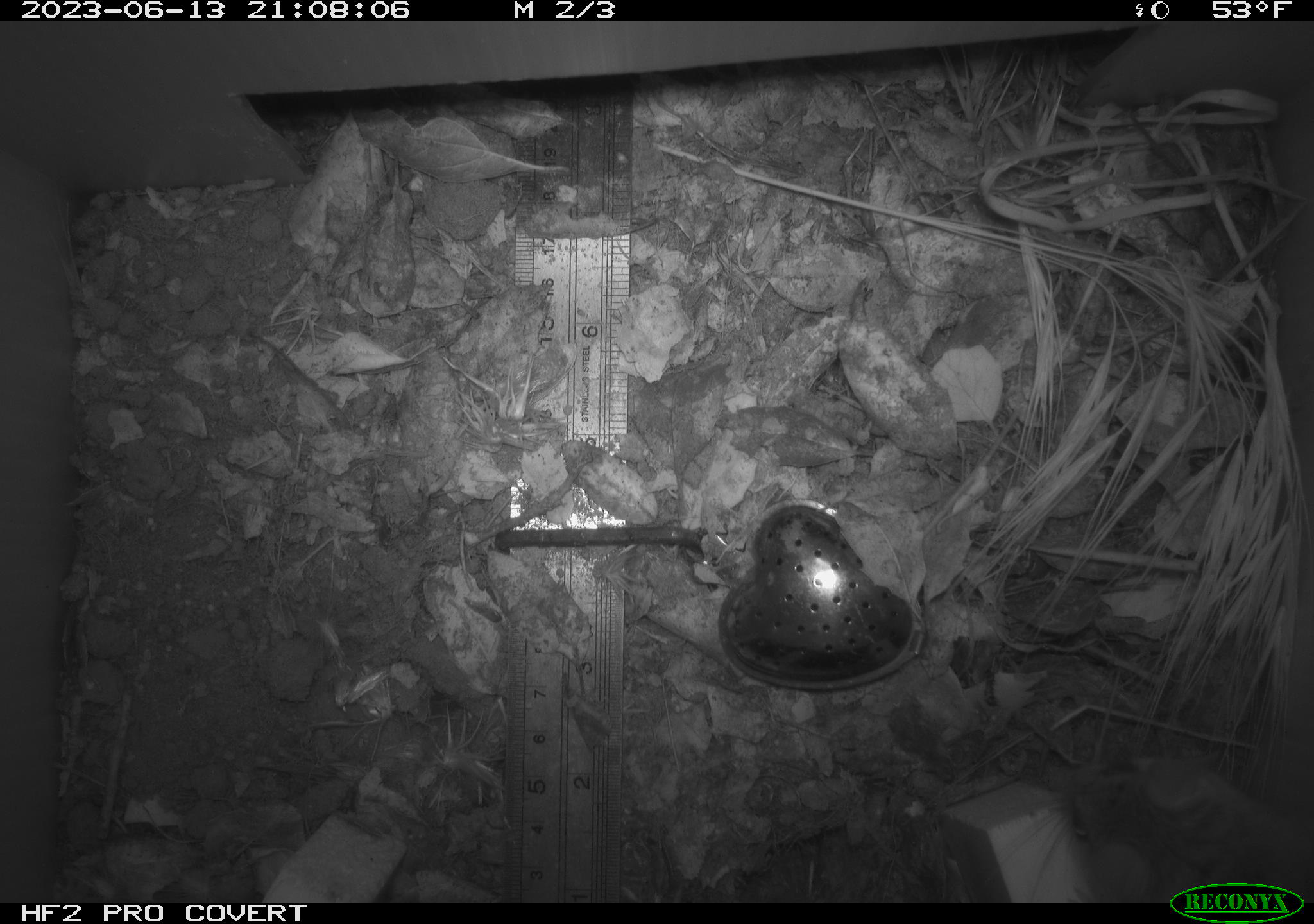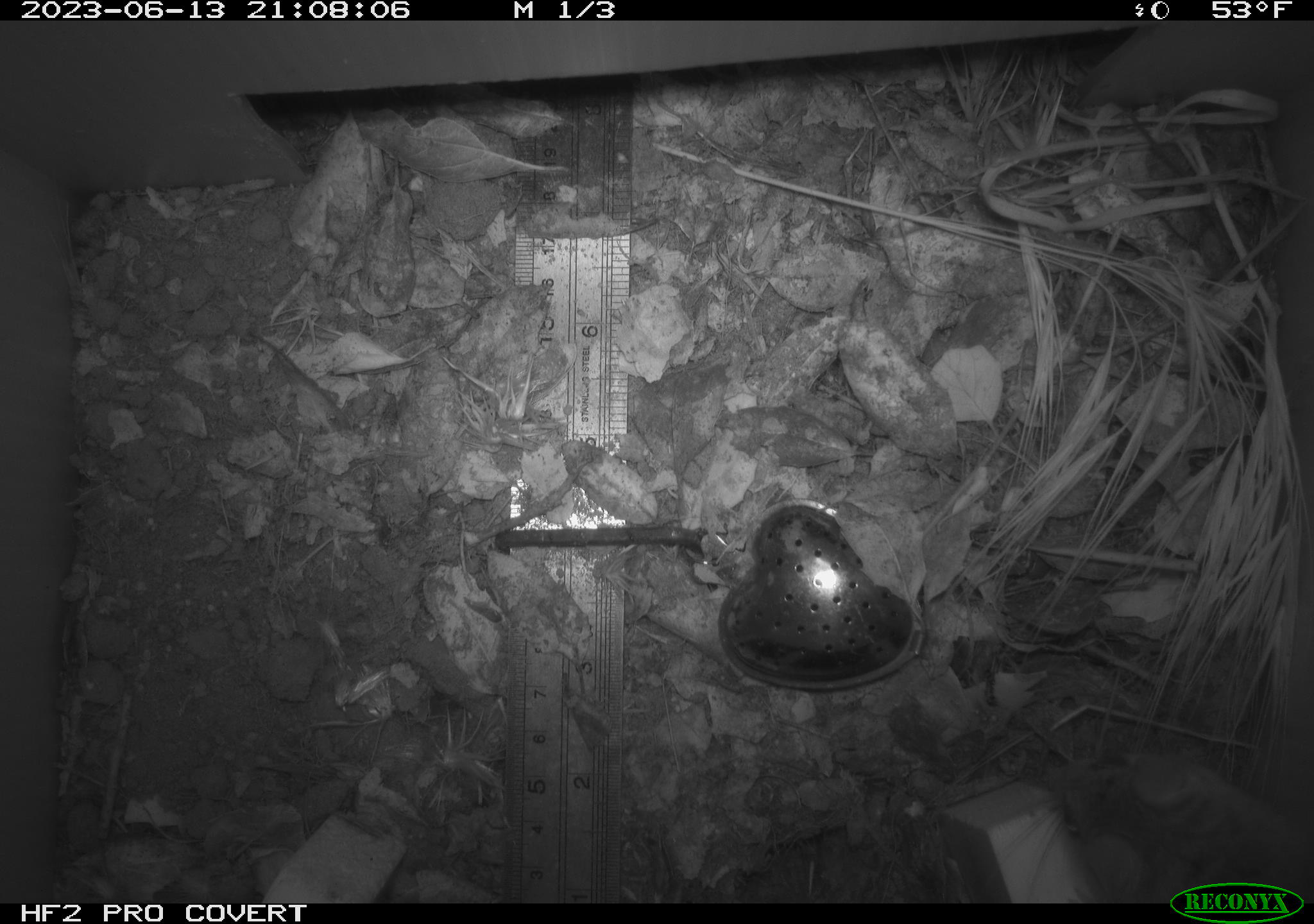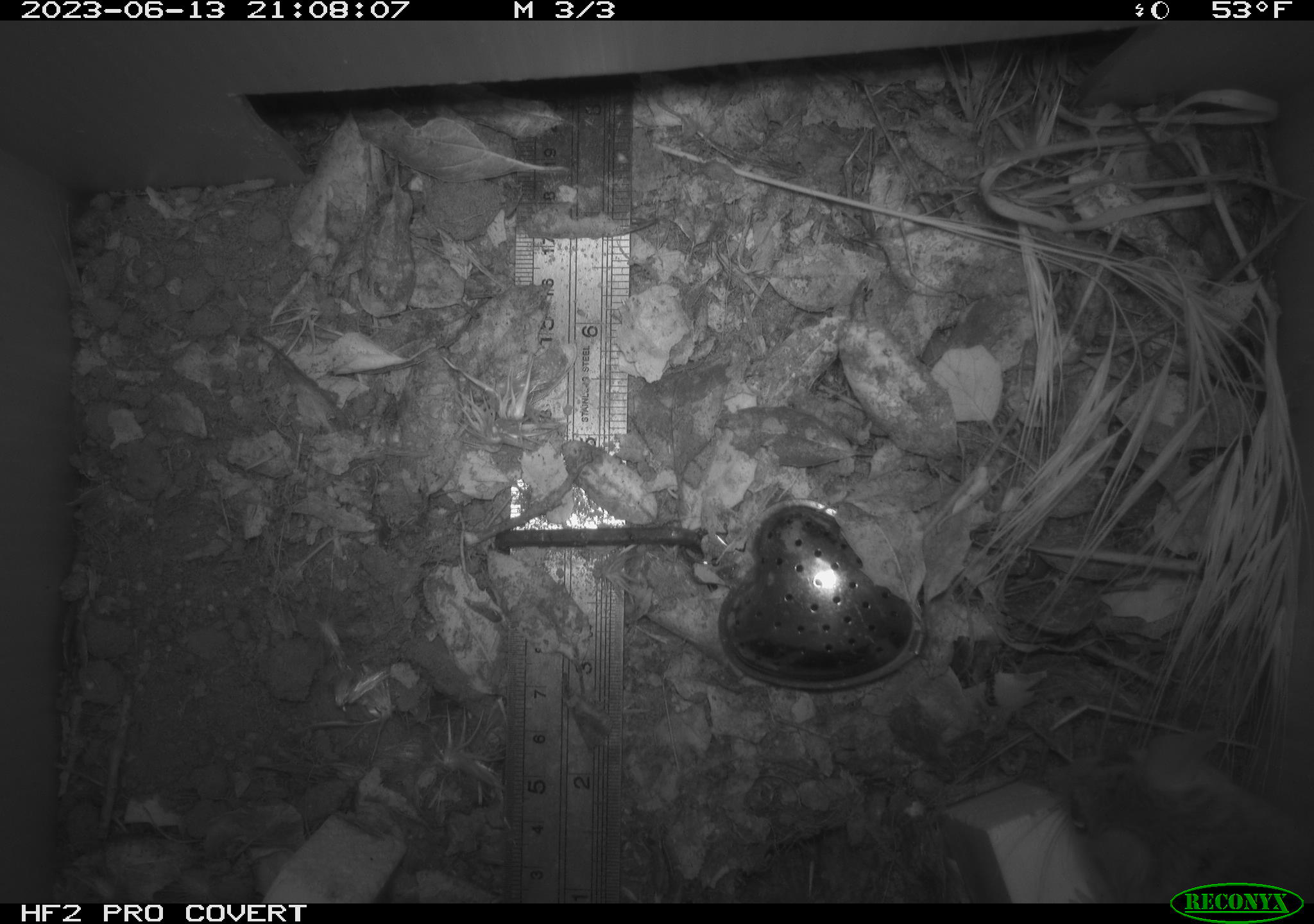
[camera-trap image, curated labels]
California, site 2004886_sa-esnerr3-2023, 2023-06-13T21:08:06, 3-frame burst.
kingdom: Animalia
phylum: Chordata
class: Mammalia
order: Rodentia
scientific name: Rodentia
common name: mouse species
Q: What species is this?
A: Mouse species (Rodentia).